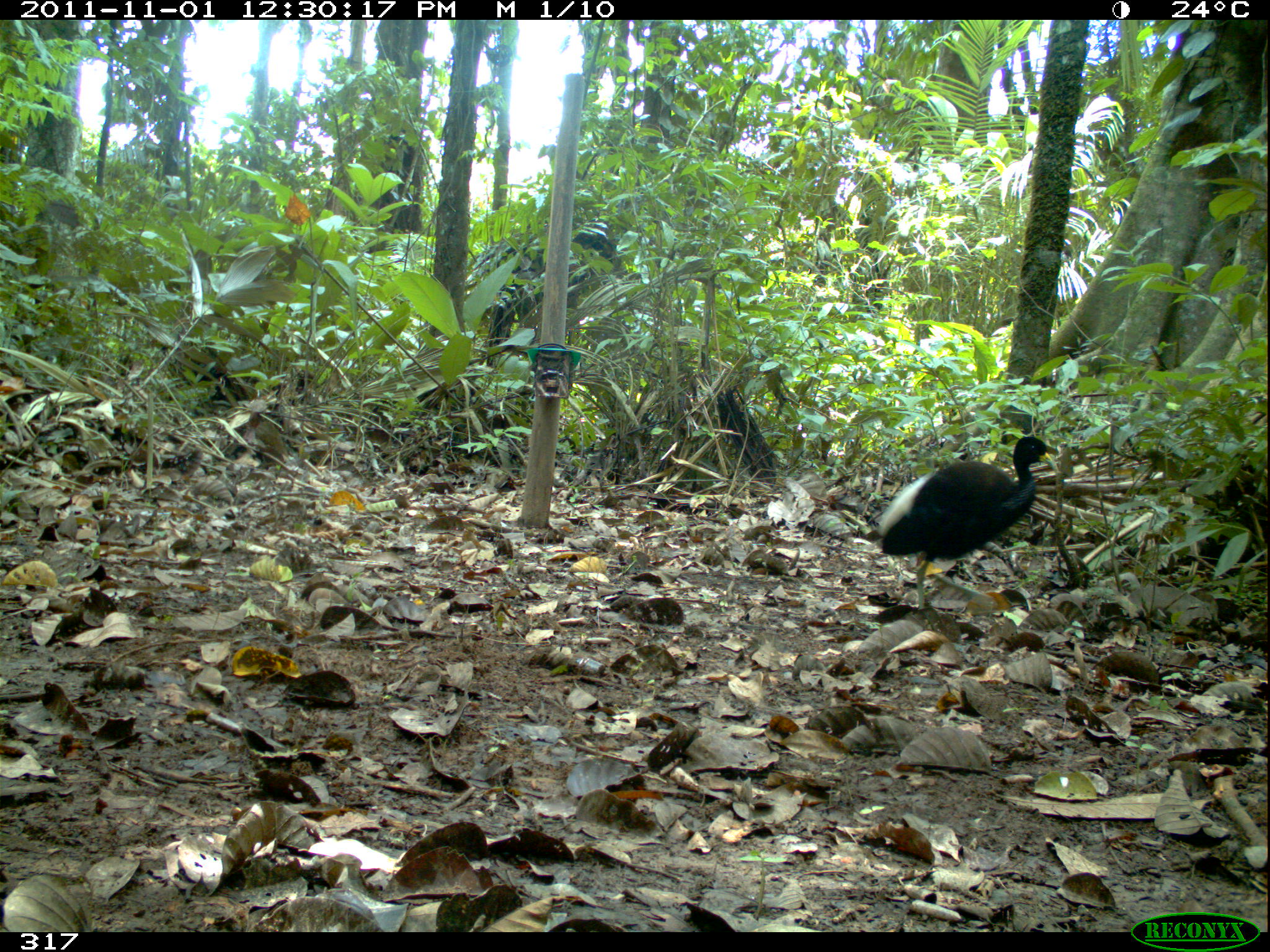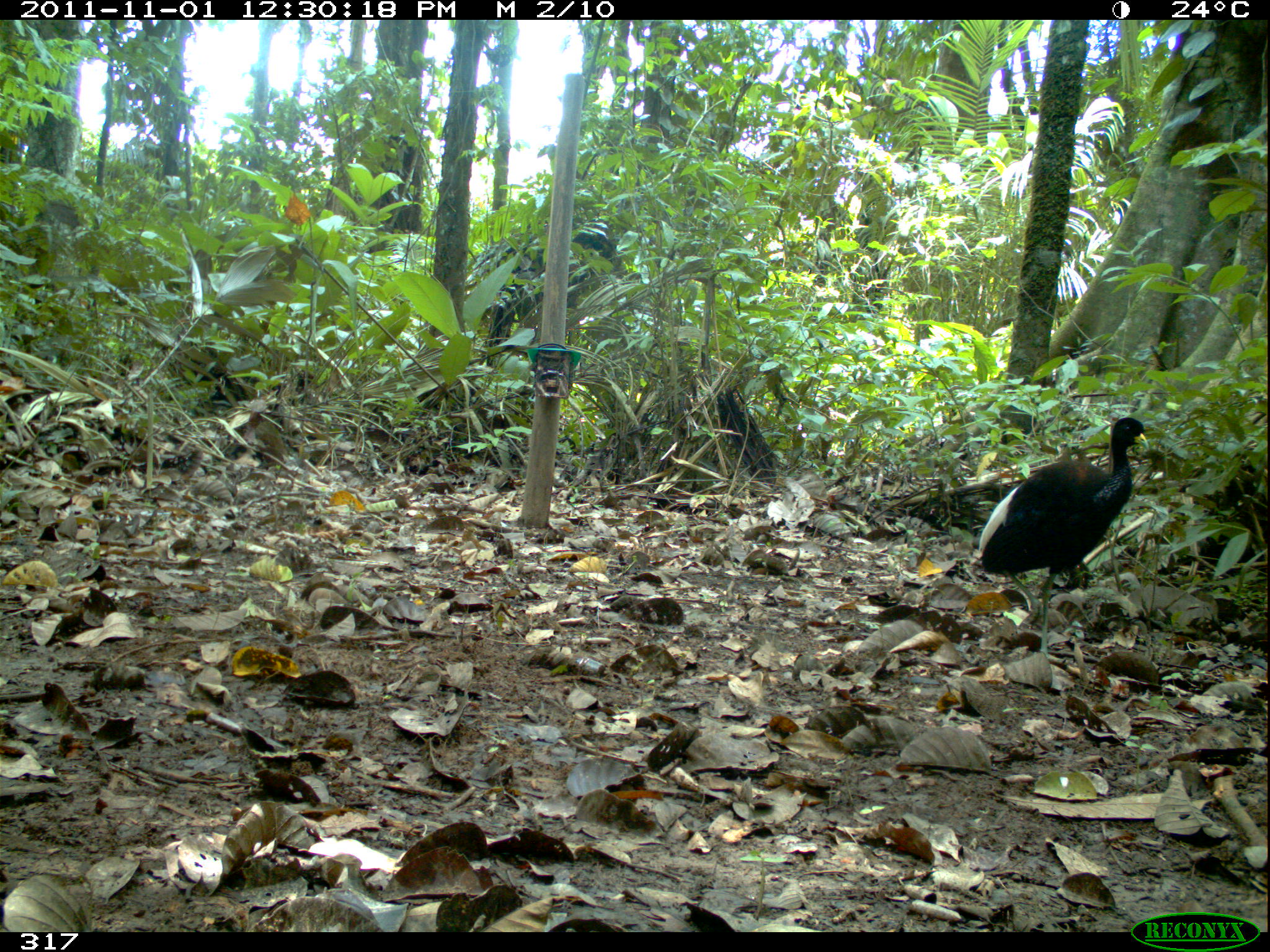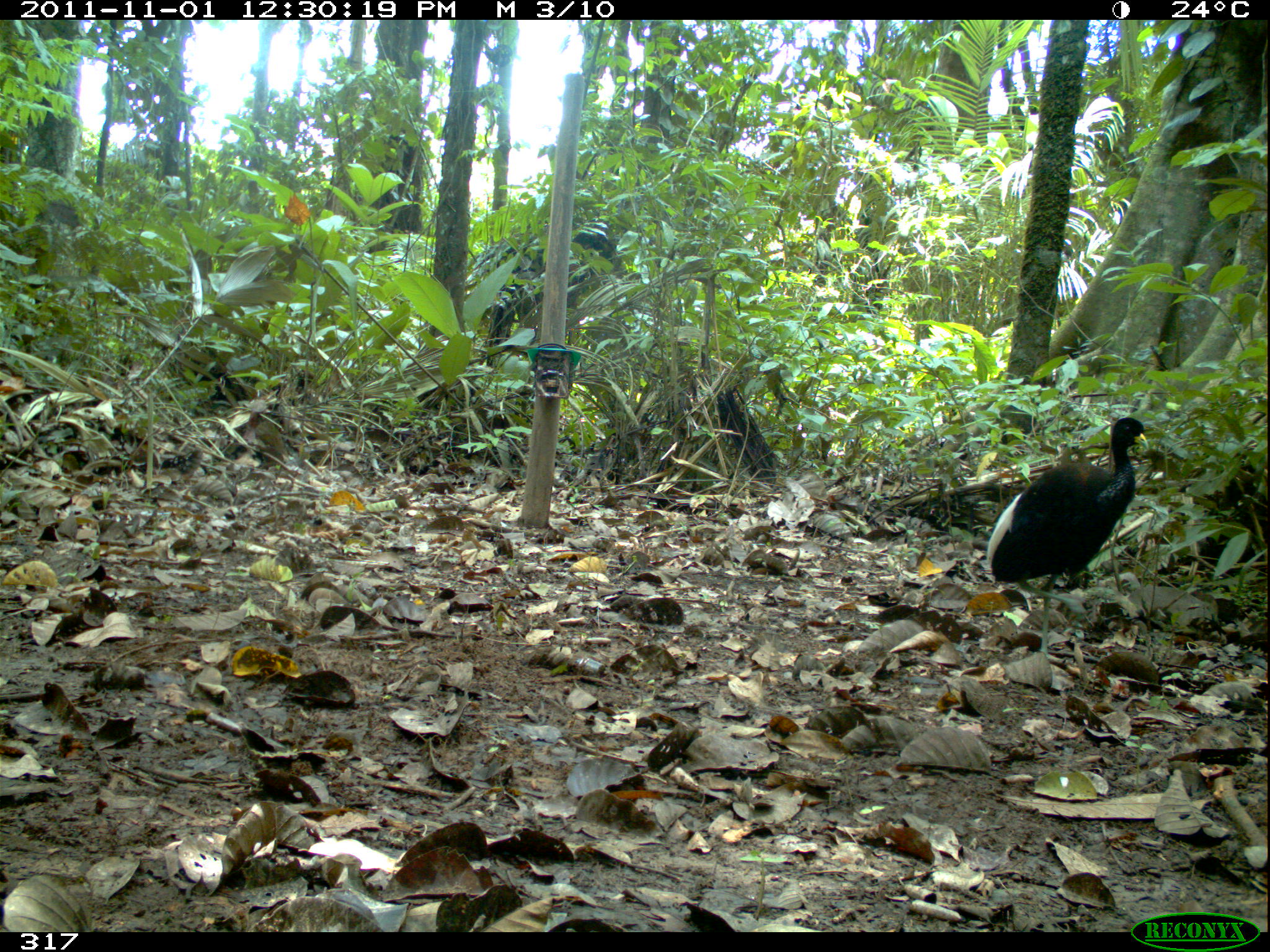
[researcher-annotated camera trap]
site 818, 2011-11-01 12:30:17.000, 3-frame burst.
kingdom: Animalia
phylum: Chordata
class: Aves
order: Gruiformes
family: Psophiidae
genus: Psophia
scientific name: Psophia leucoptera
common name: pale-winged trumpeter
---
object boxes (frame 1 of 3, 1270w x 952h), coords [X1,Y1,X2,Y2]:
psophia leucoptera: [875,434,1060,611]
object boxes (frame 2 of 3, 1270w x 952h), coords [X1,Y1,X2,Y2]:
psophia leucoptera: [976,415,1150,659]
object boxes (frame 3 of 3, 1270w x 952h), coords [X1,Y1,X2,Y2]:
psophia leucoptera: [985,416,1150,660]